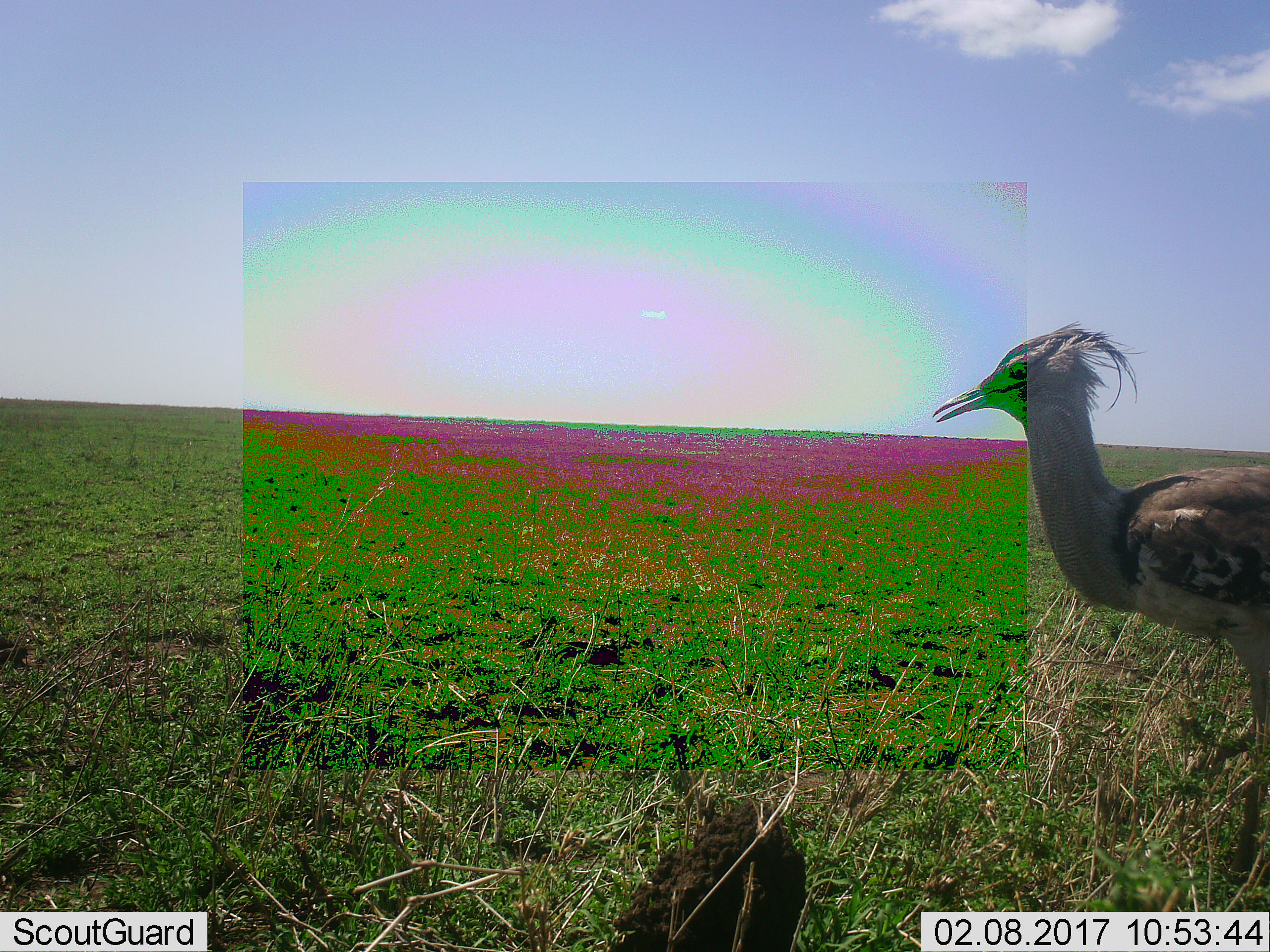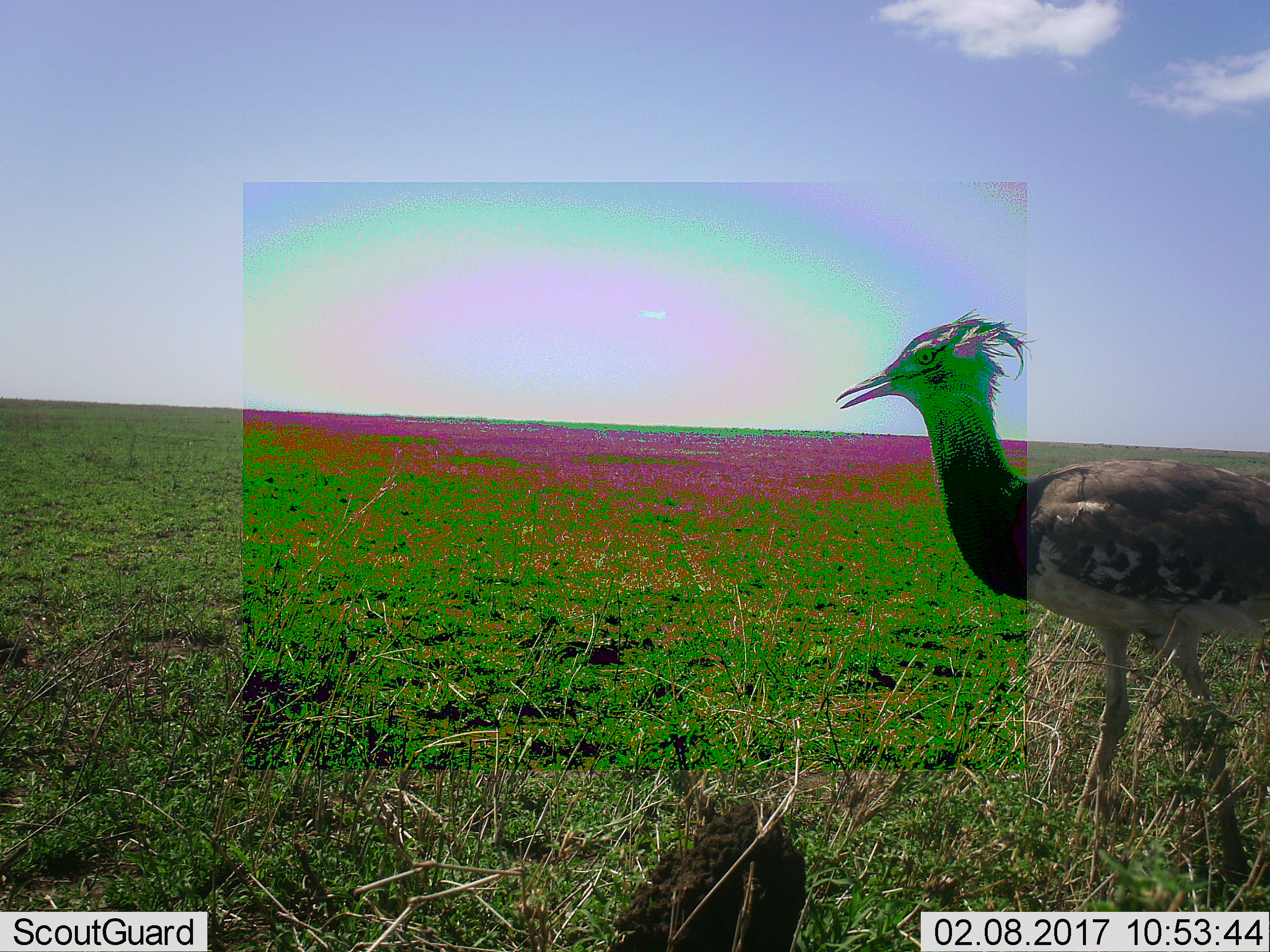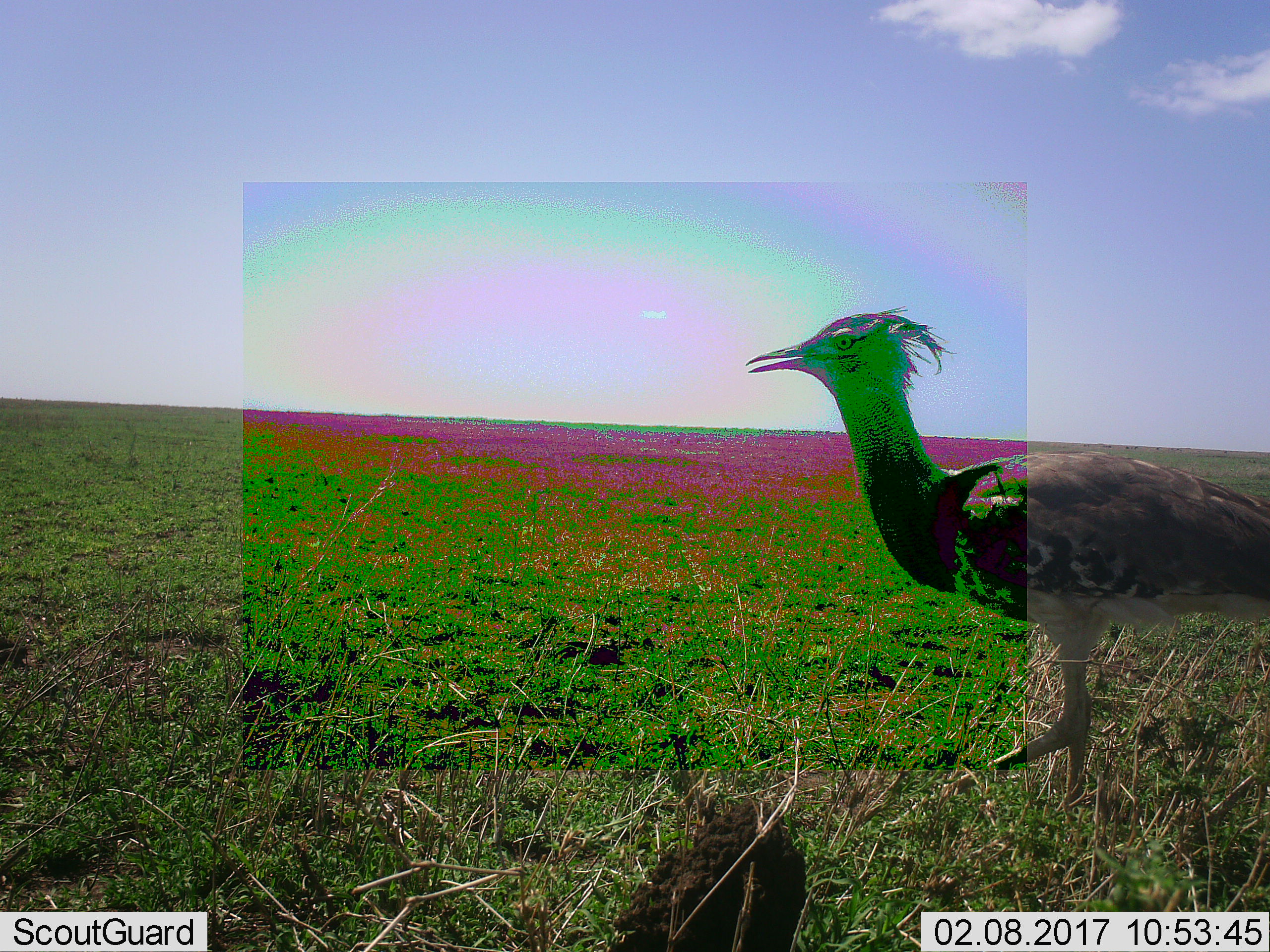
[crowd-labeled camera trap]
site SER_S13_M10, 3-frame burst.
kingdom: Animalia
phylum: Chordata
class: Aves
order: Otidiformes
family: Otididae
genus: Ardeotis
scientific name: Ardeotis kori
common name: kori bustard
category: bustardkori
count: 1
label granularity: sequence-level